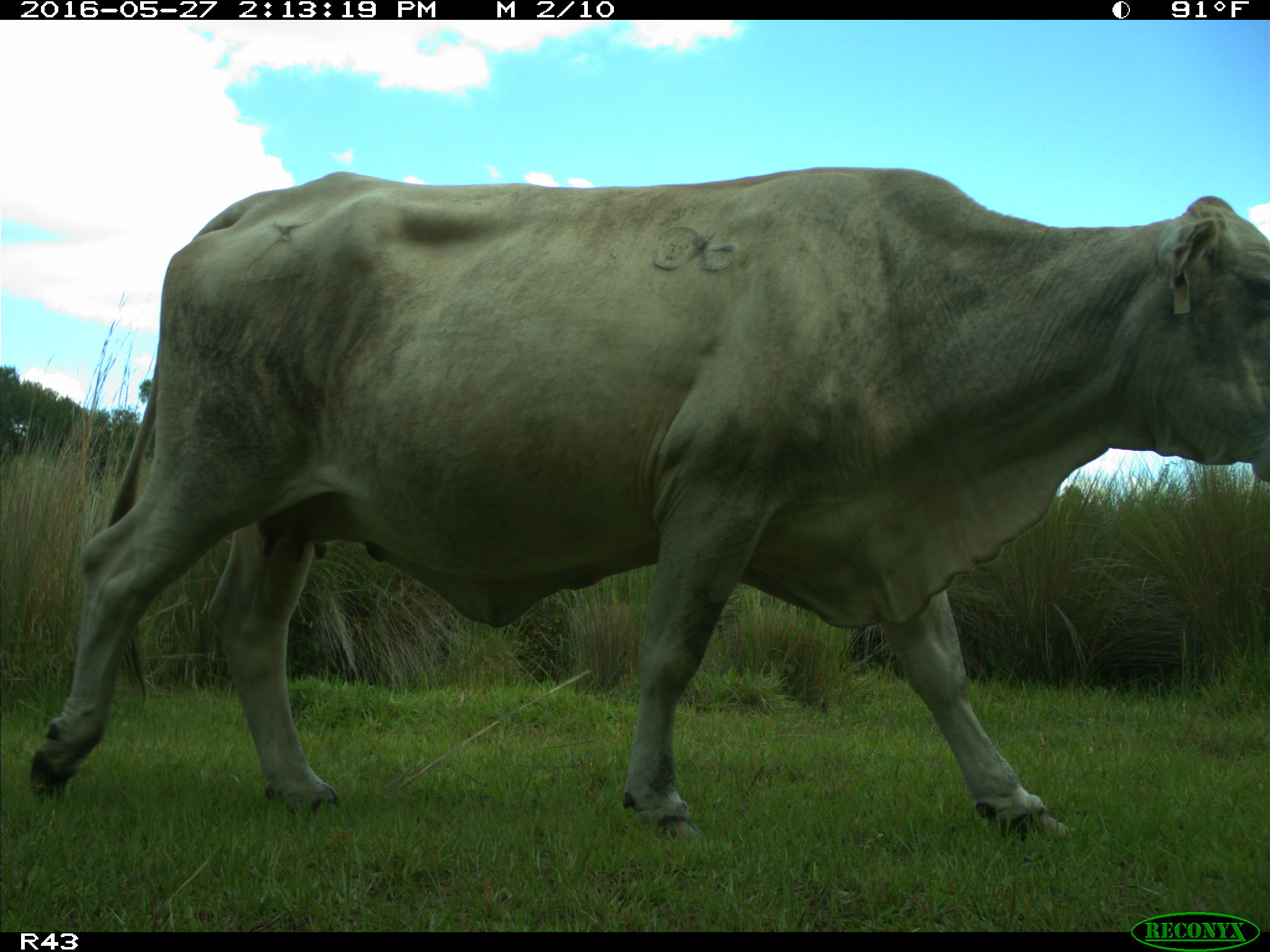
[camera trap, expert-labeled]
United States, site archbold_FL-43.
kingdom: Animalia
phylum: Chordata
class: Mammalia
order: Artiodactyla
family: Bovidae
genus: Bos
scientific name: Bos taurus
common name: domestic cow